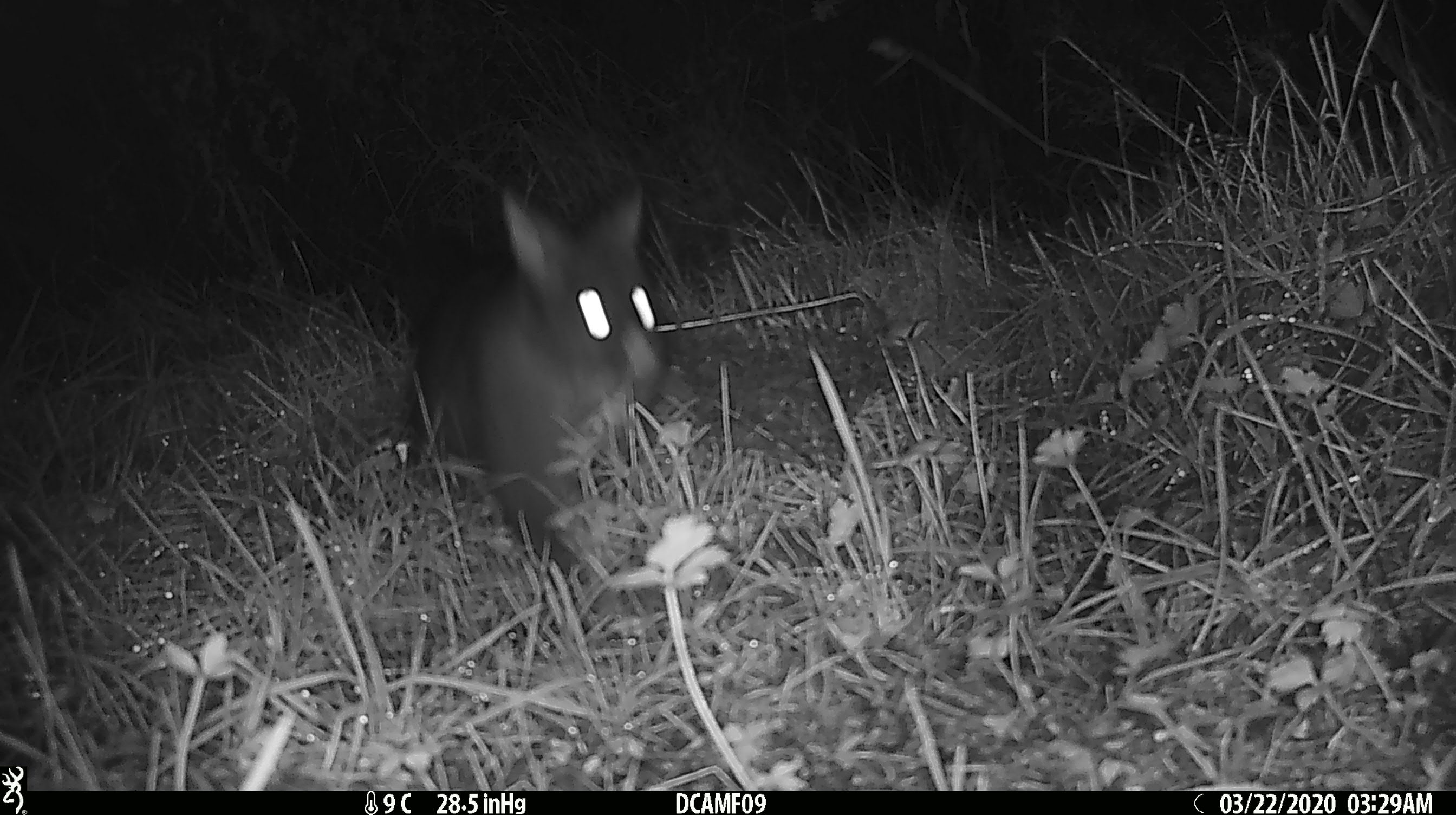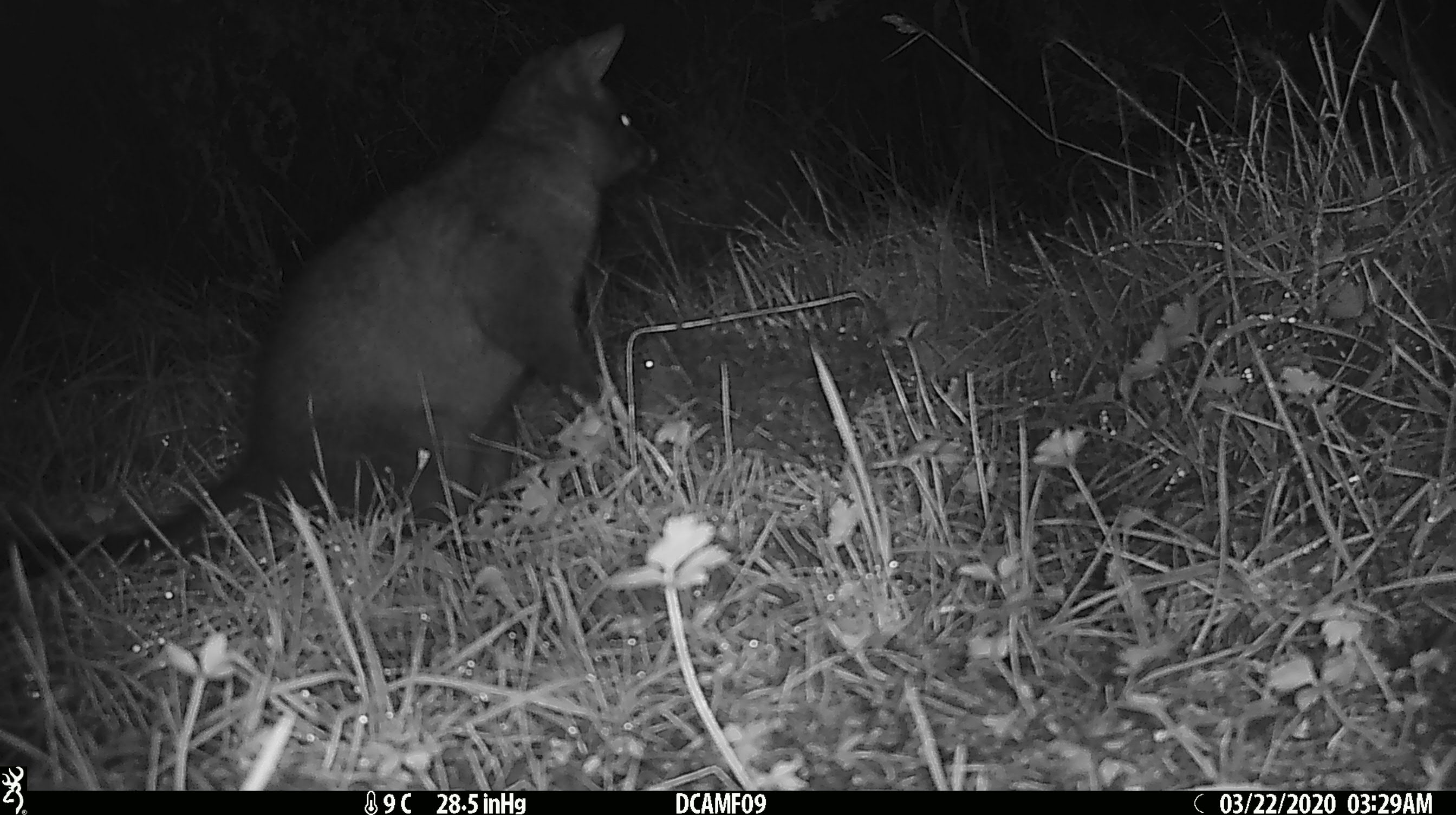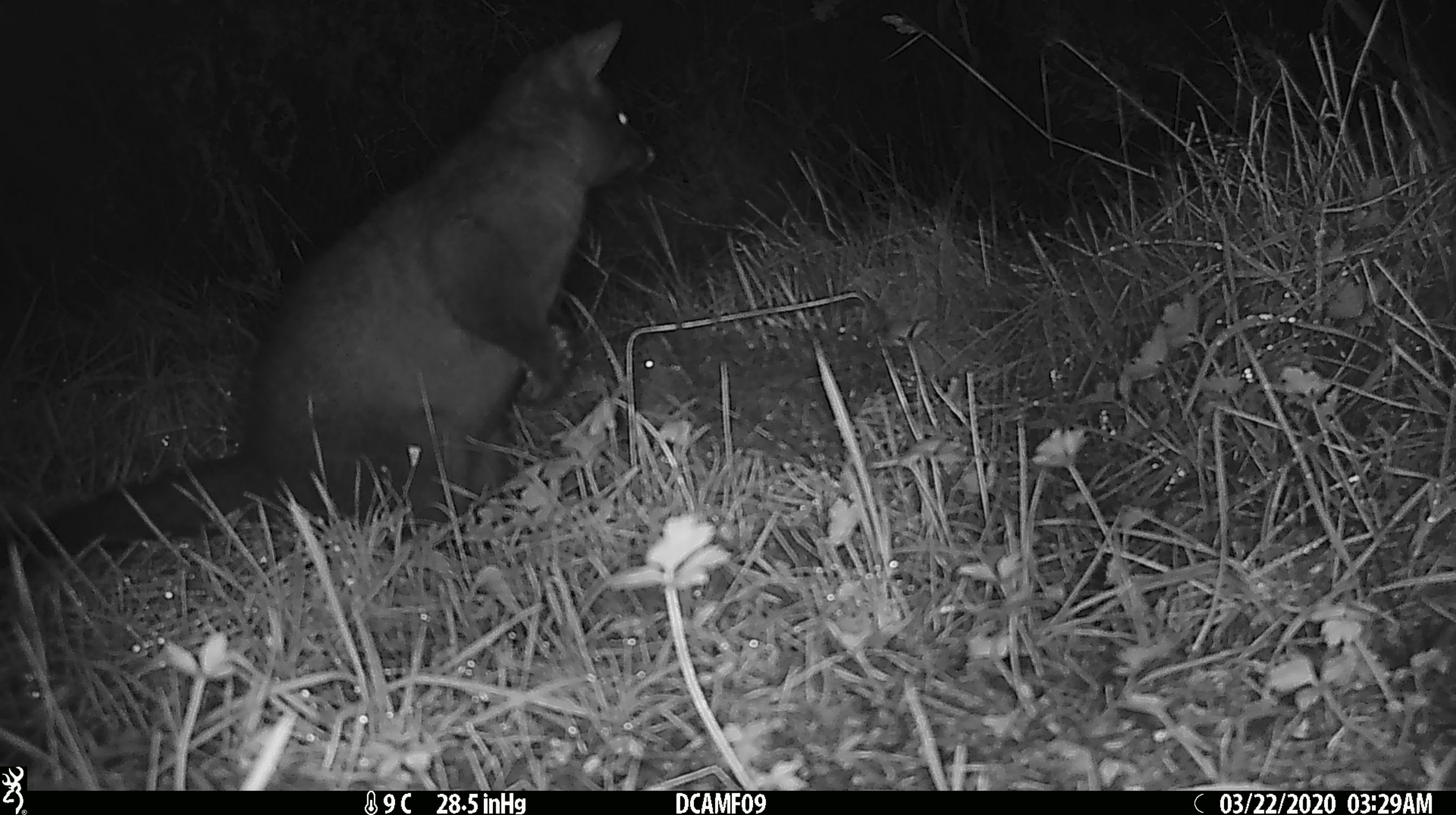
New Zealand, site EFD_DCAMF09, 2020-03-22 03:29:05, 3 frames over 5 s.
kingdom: Animalia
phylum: Chordata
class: Mammalia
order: Diprotodontia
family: Phalangeridae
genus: Trichosurus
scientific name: Trichosurus vulpecula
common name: common brushtail possum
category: possum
Possum (common brushtail possum) (Trichosurus vulpecula).